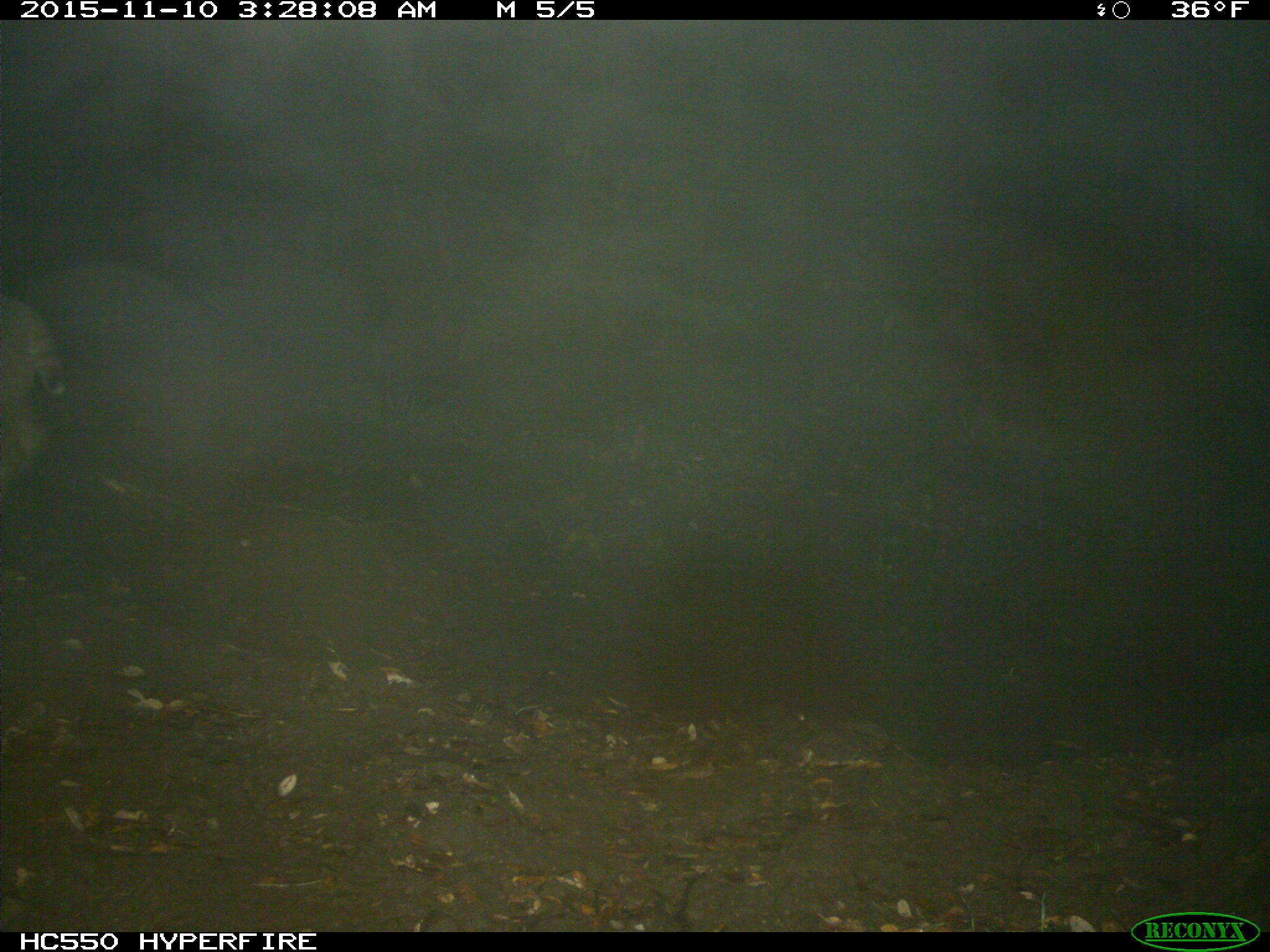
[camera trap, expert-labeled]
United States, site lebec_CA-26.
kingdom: Animalia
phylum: Chordata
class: Mammalia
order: Carnivora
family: Felidae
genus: Lynx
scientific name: Lynx rufus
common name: bobcat